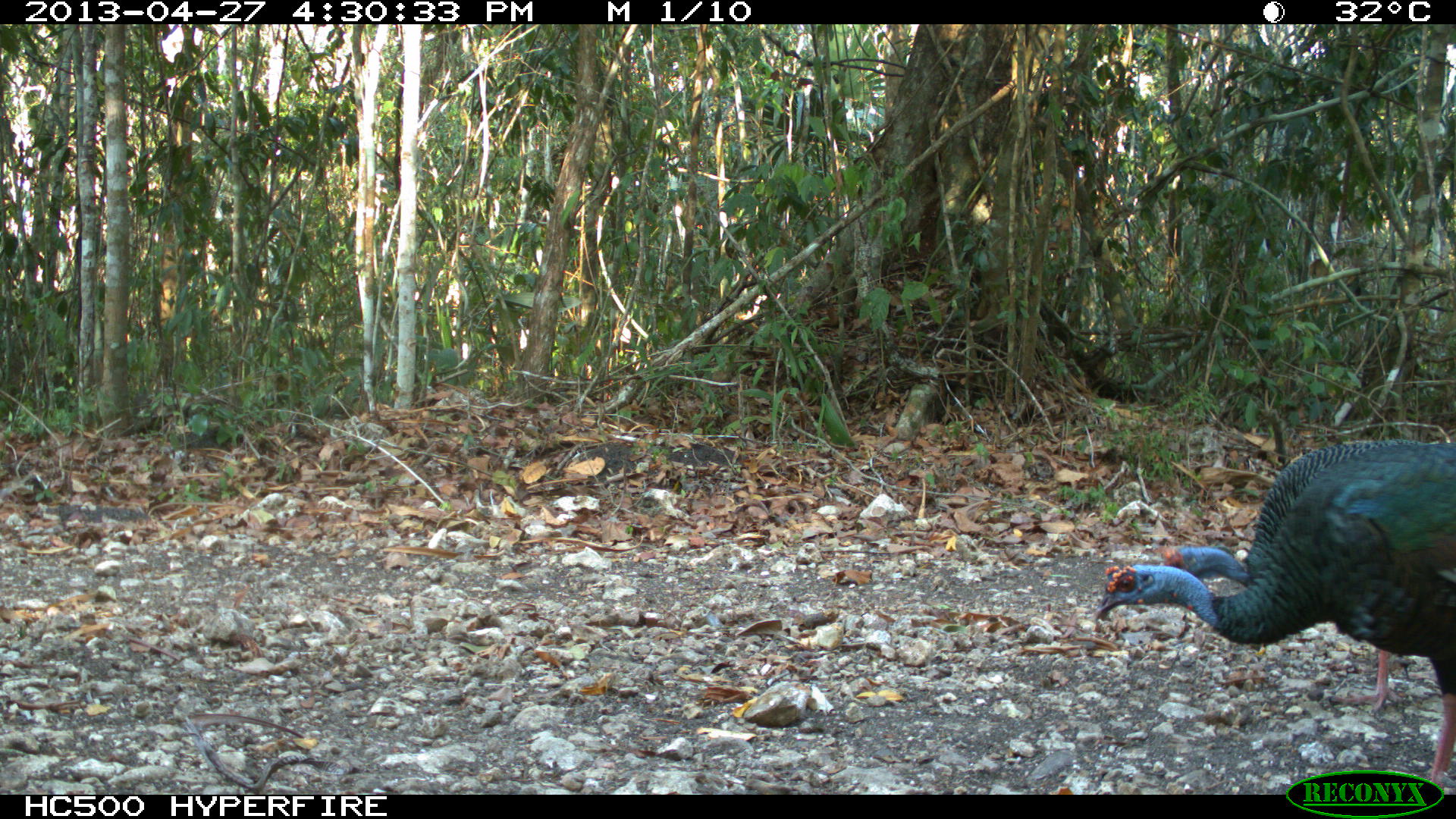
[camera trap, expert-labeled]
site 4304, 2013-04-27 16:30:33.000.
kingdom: Animalia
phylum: Chordata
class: Aves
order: Galliformes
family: Phasianidae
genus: Meleagris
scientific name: Meleagris ocellata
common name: ocellated turkey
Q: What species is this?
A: Meleagris ocellata (ocellated turkey).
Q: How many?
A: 2.